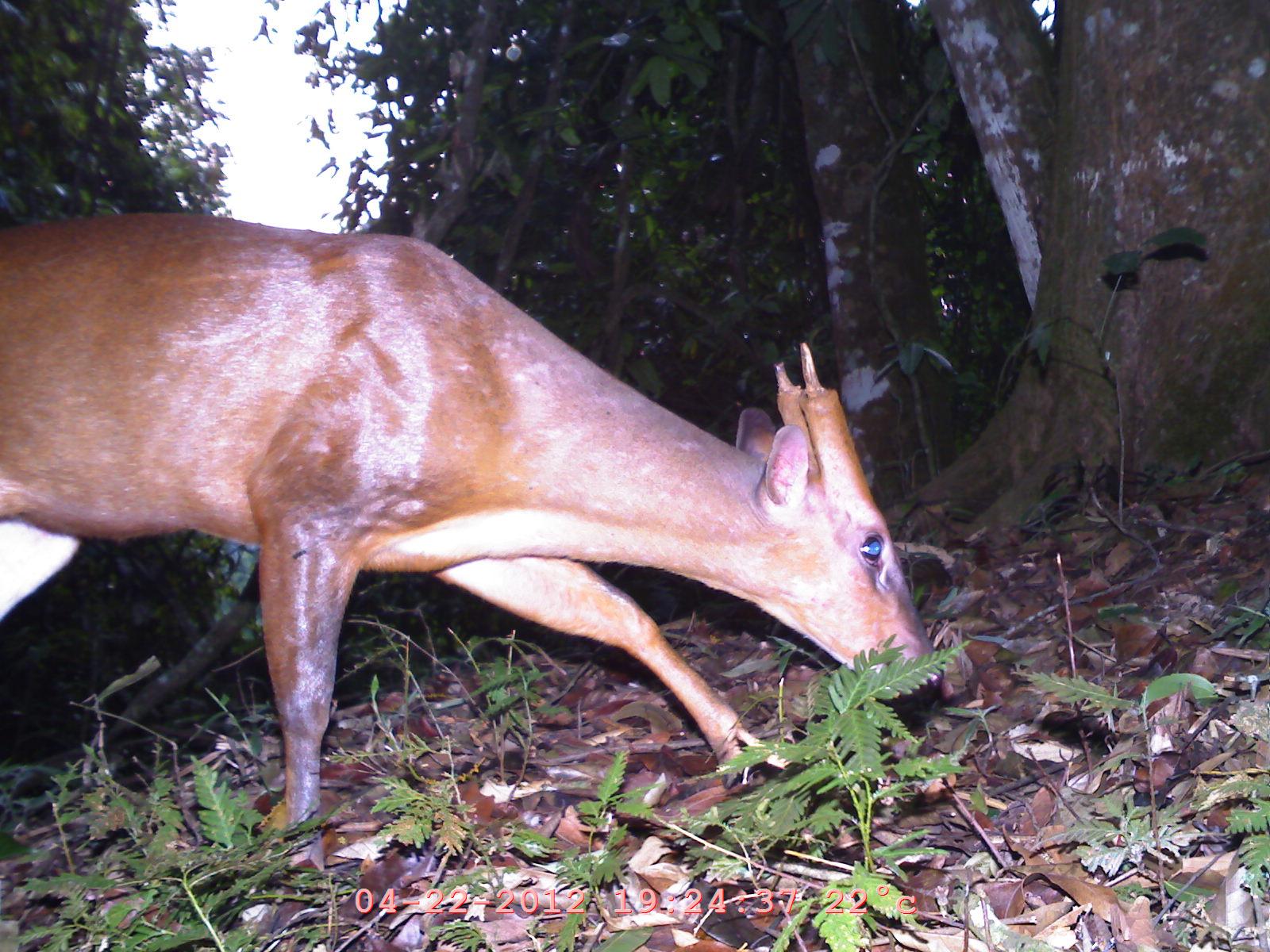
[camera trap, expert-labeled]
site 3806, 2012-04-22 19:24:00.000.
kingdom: Animalia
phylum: Chordata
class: Mammalia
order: Artiodactyla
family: Cervidae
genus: Muntiacus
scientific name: Muntiacus muntjak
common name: southern red muntjac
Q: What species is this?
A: Muntiacus muntjak (southern red muntjac).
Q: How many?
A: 1.